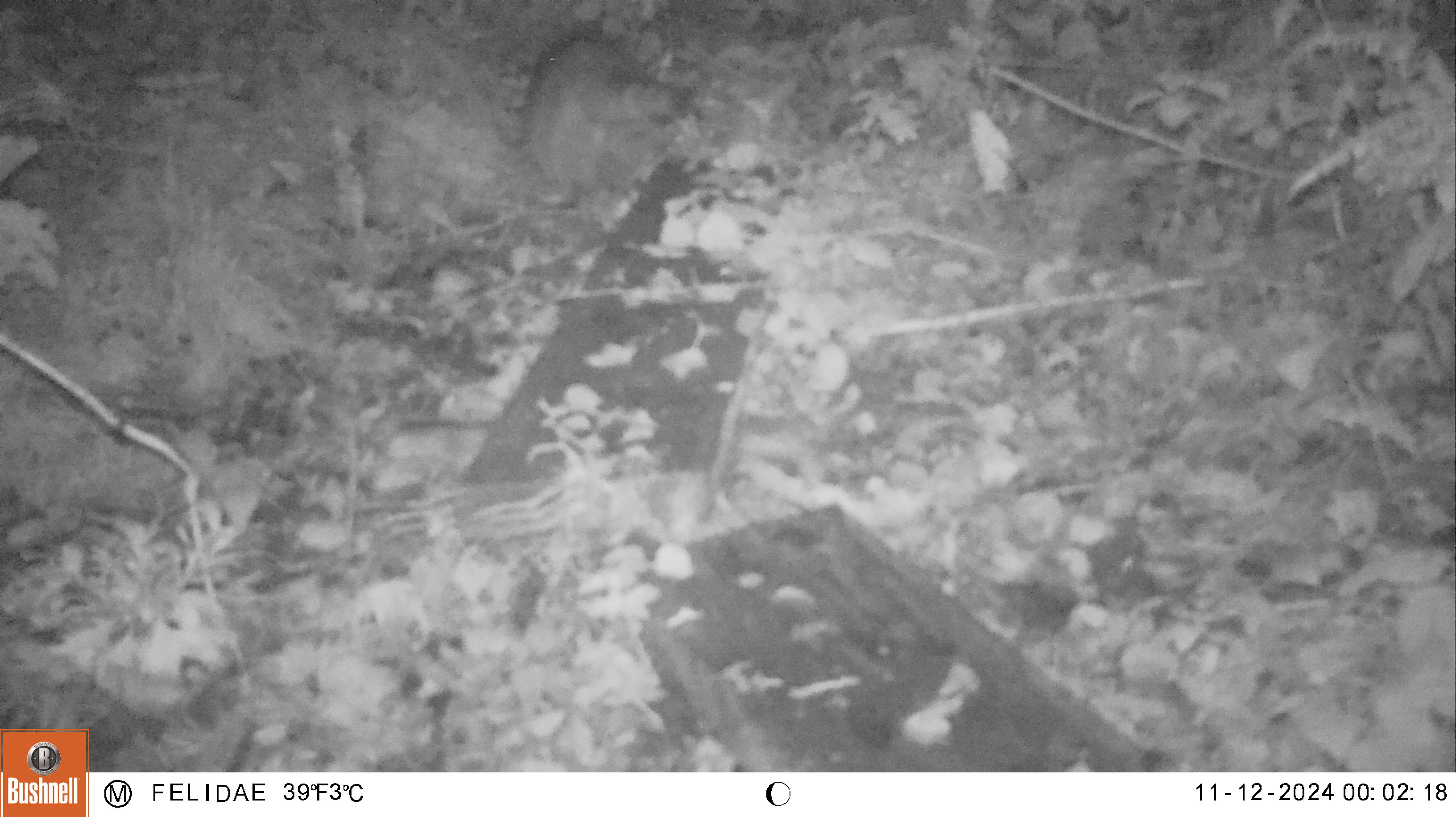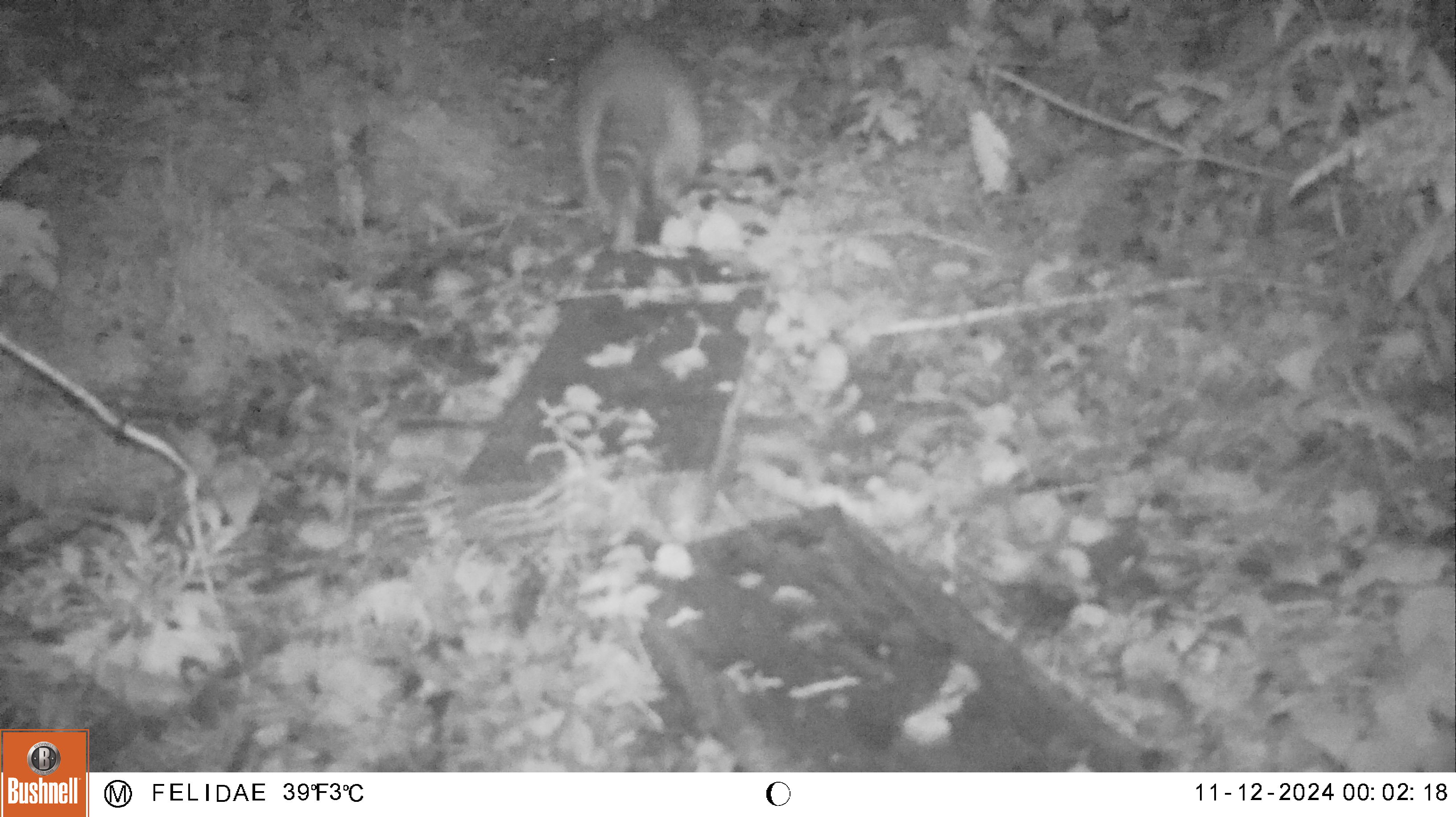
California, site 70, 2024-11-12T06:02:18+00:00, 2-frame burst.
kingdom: Animalia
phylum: Chordata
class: Mammalia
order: Carnivora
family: Procyonidae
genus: Procyon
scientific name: Procyon lotor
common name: raccoon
Raccoon (Procyon lotor).